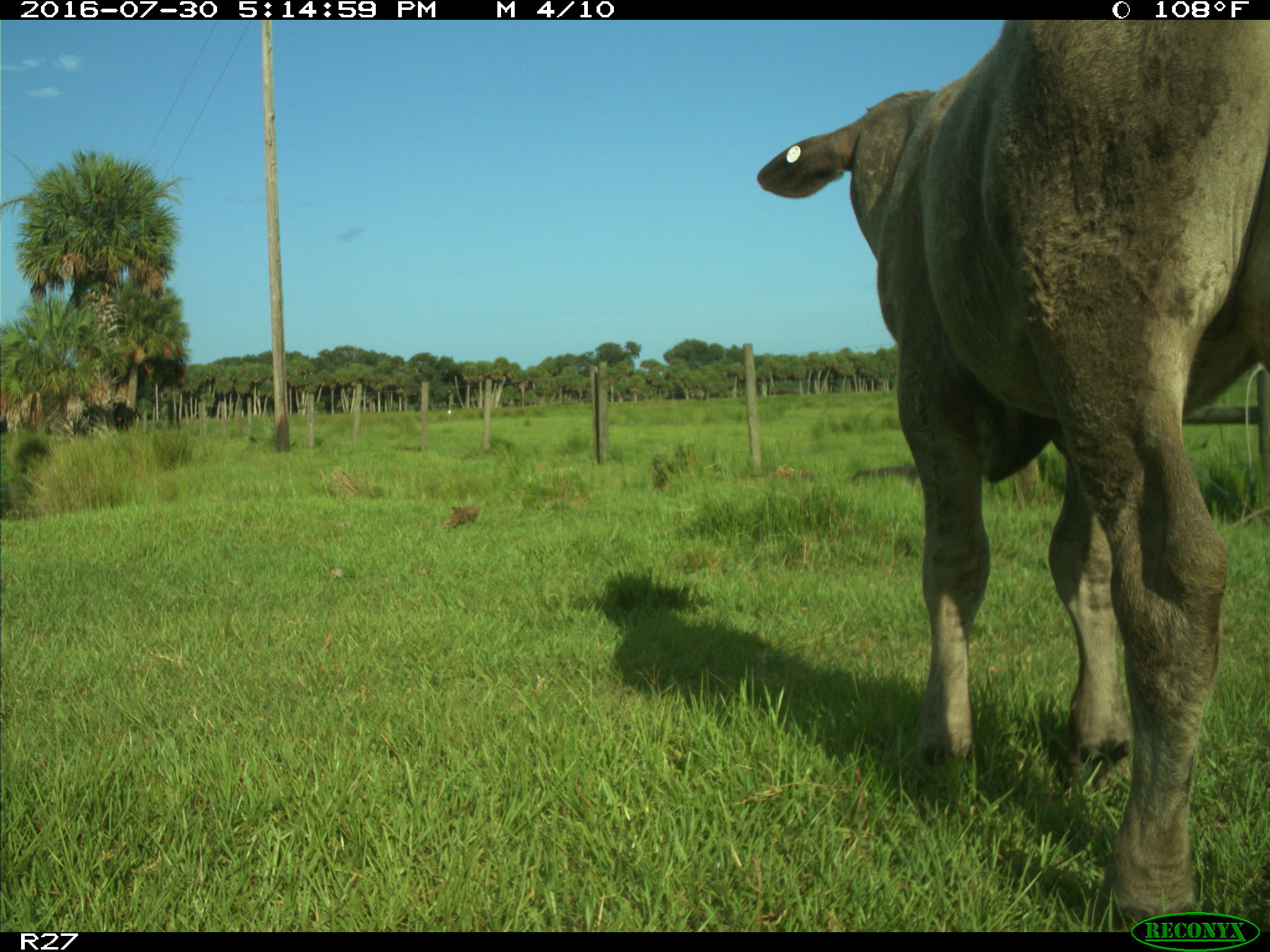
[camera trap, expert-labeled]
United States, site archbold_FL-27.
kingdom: Animalia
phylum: Chordata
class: Mammalia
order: Artiodactyla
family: Bovidae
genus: Bos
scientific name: Bos taurus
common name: domestic cow